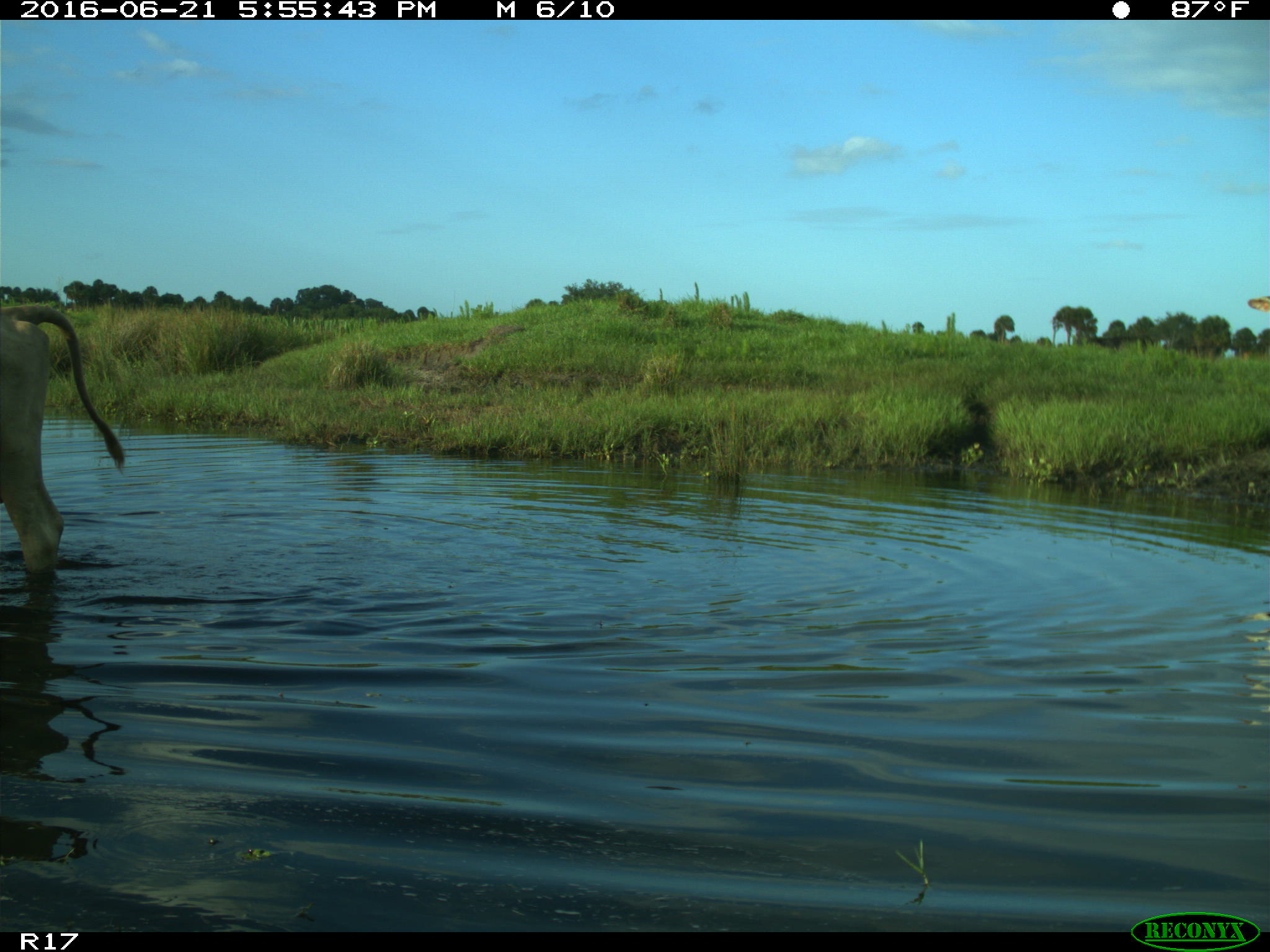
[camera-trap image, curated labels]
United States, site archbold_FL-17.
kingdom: Animalia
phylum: Chordata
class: Mammalia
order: Artiodactyla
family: Bovidae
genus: Bos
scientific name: Bos taurus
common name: domestic cow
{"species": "Bos taurus (domestic cow)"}